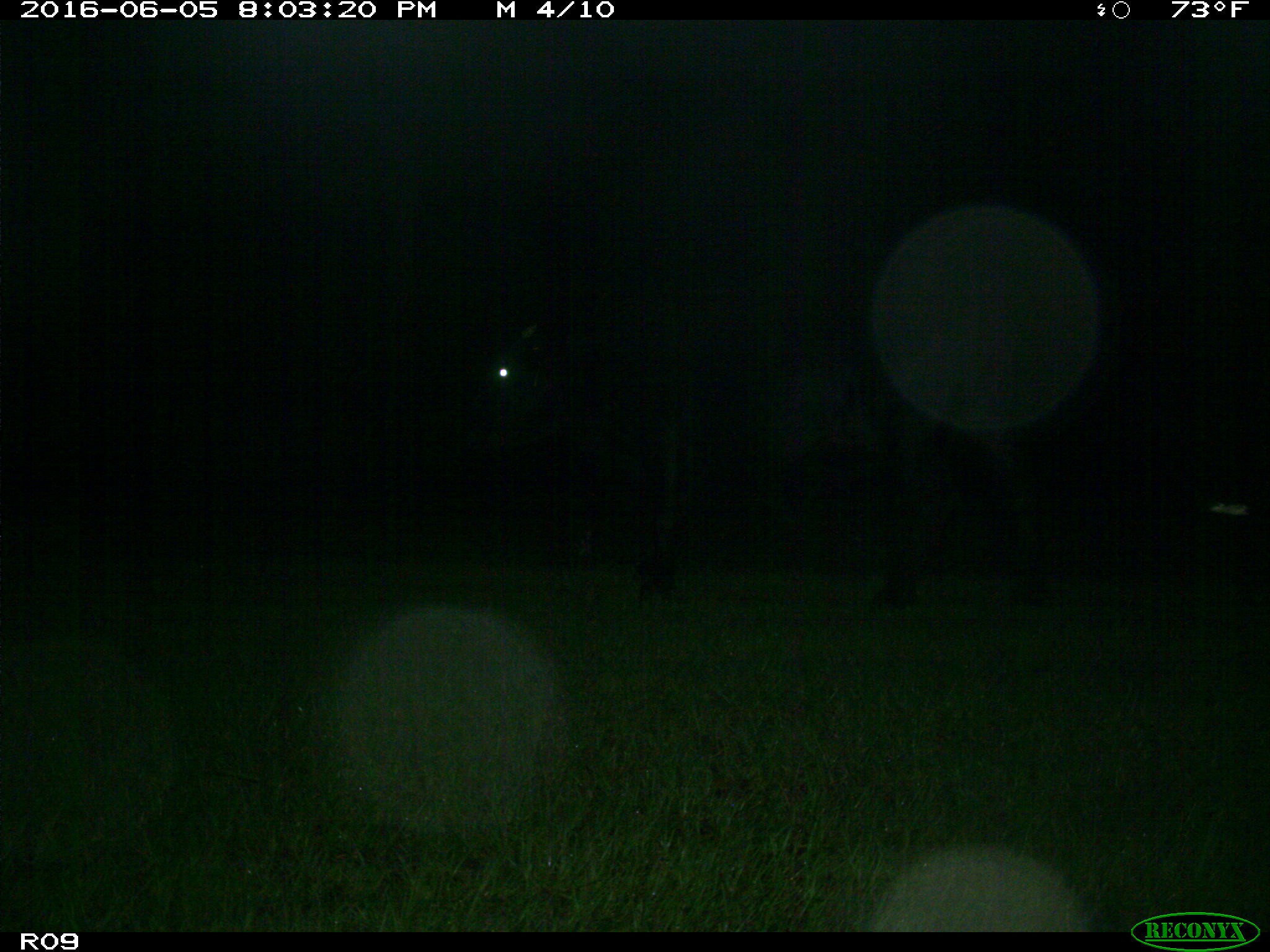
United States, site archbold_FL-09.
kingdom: Animalia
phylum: Chordata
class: Mammalia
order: Artiodactyla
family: Bovidae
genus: Bos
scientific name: Bos taurus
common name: domestic cow